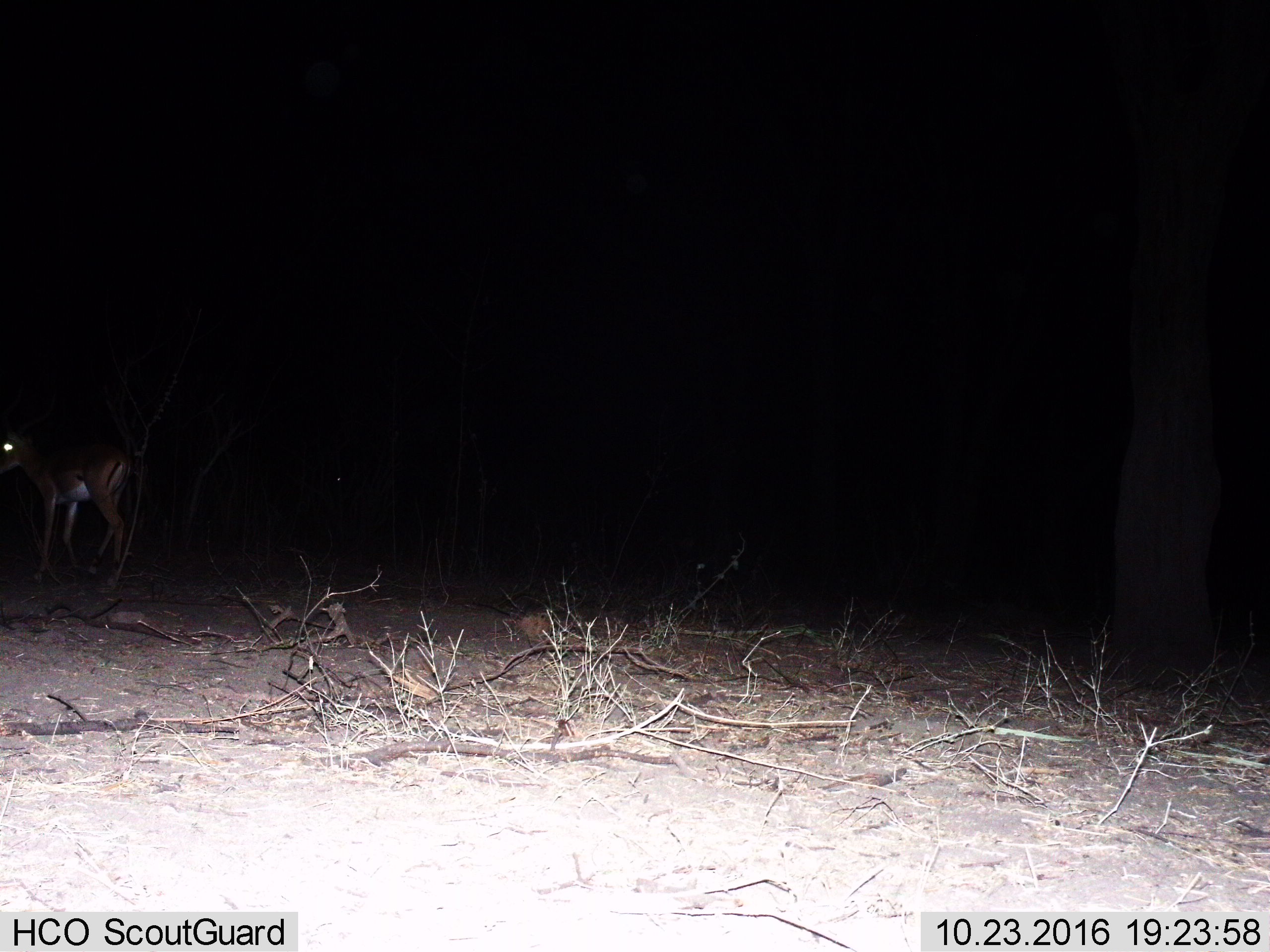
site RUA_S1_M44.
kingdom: Animalia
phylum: Chordata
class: Mammalia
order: Artiodactyla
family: Bovidae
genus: Aepyceros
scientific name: Aepyceros melampus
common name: impala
Impala (Aepyceros melampus), count 1. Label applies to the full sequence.